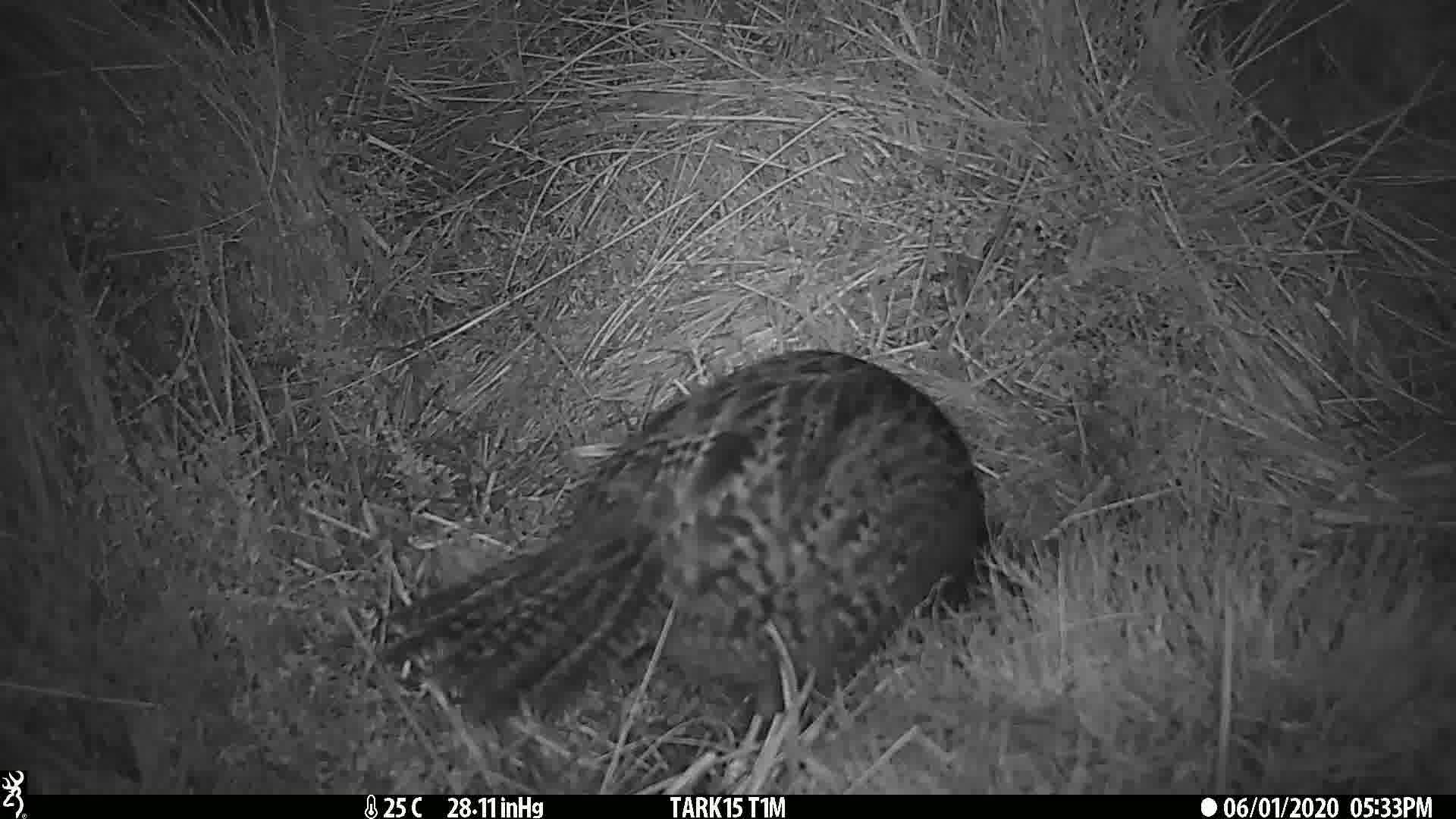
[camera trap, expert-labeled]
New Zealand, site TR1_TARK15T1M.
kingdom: Animalia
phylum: Chordata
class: Aves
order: Gruiformes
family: Rallidae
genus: Gallirallus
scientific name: Gallirallus australis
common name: weka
Weka (Gallirallus australis).